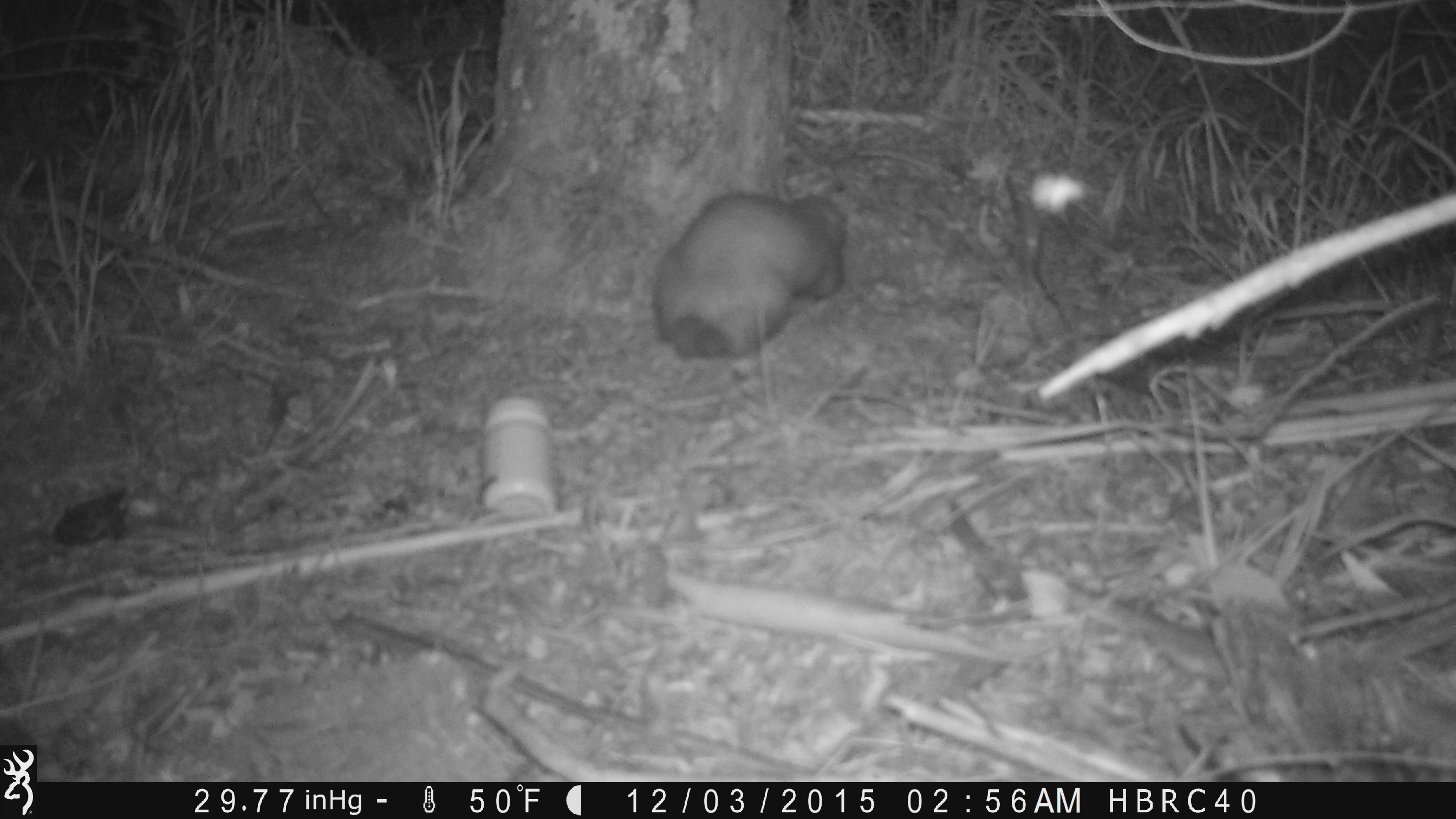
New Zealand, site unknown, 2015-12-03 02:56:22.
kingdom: Animalia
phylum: Chordata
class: Mammalia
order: Carnivora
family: Mustelidae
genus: Mustela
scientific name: Mustela furo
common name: ferret